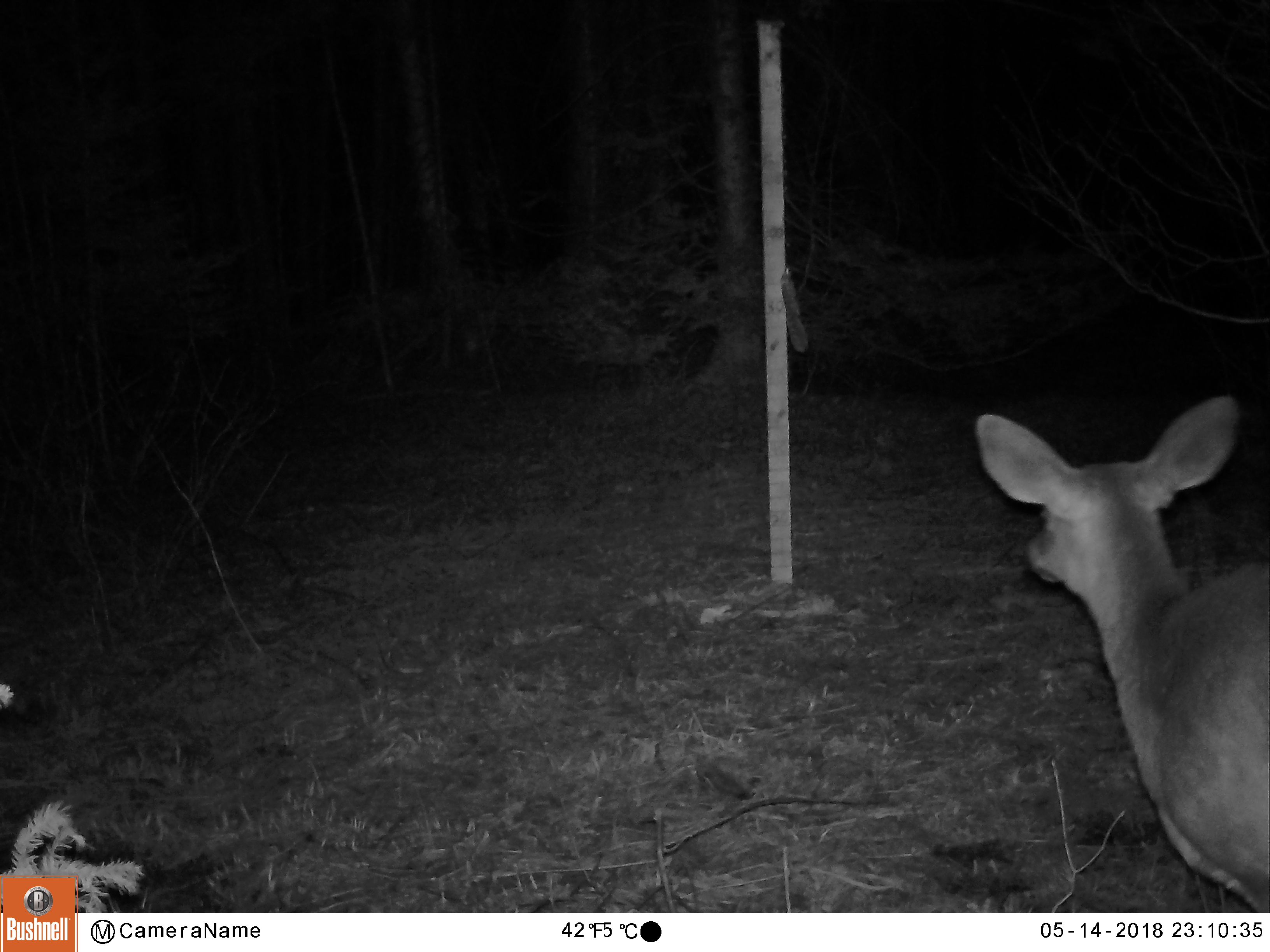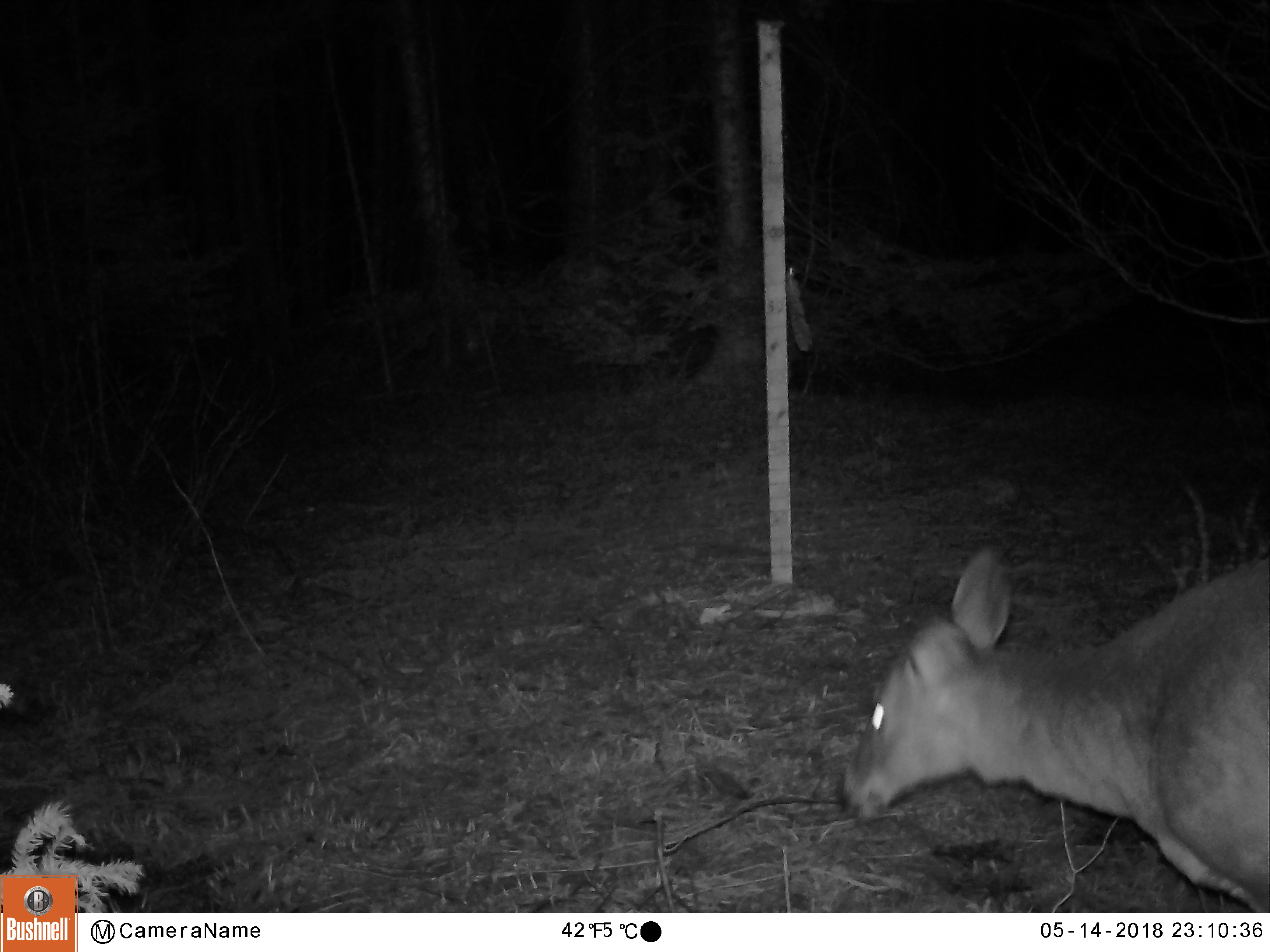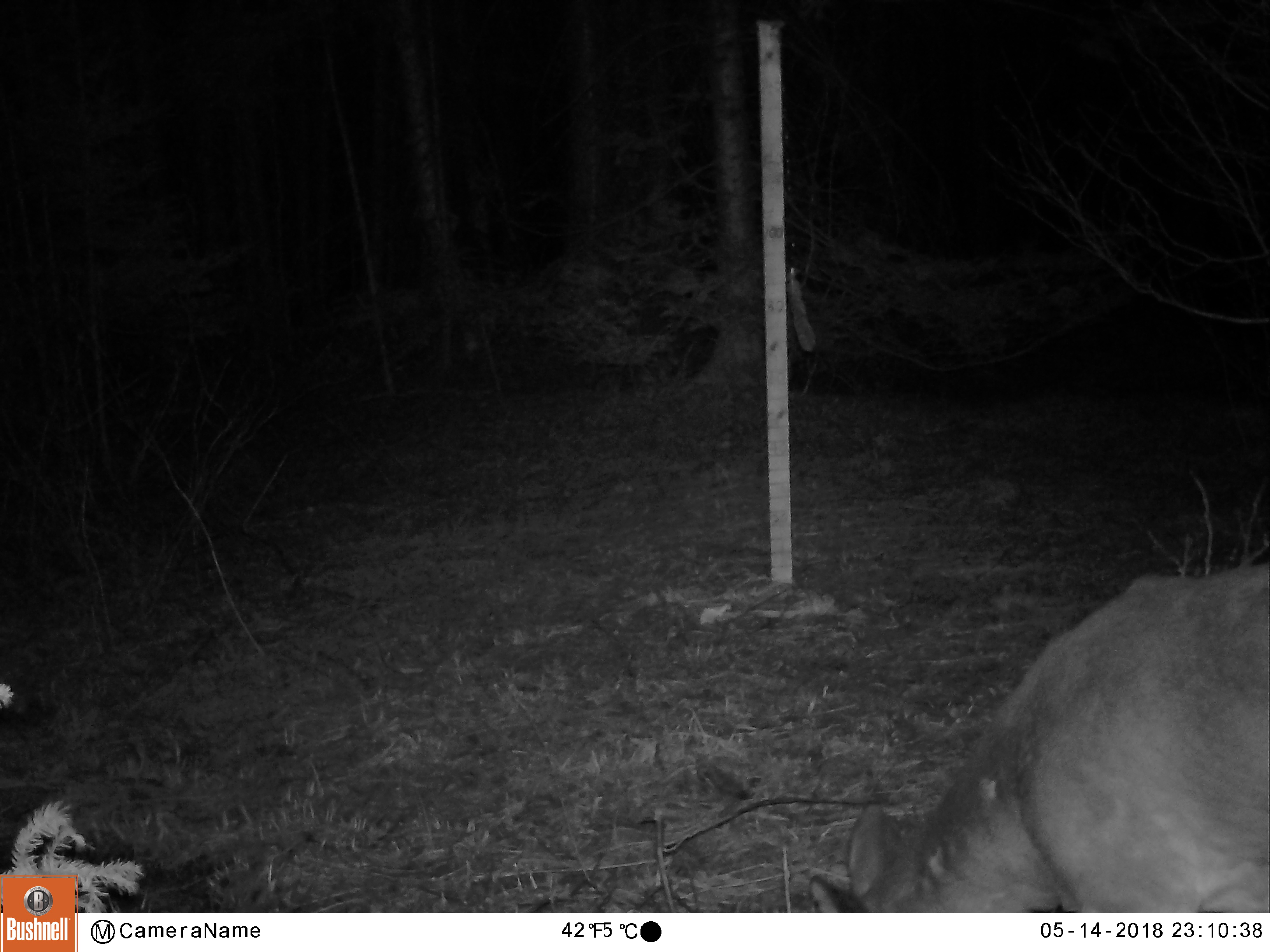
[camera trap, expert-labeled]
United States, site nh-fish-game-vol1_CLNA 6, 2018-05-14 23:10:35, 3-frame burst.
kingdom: Animalia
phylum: Chordata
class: Mammalia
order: Artiodactyla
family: Cervidae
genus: Odocoileus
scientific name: Odocoileus virginianus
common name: white-tailed deer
White-tailed deer (Odocoileus virginianus).